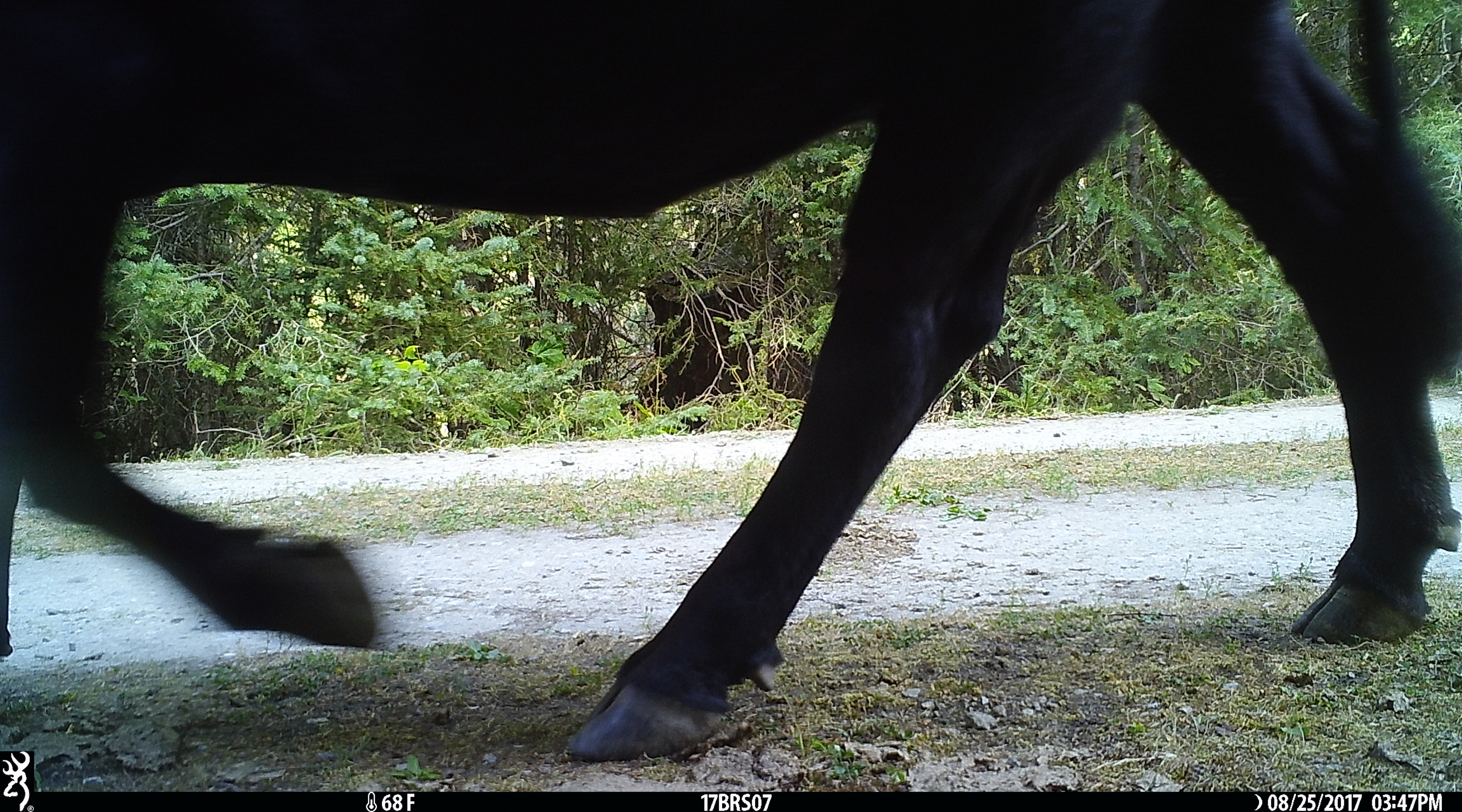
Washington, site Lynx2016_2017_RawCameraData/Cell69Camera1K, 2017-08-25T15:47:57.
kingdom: Animalia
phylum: Chordata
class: Mammalia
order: Artiodactyla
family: Bovidae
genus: Bos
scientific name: Bos taurus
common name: domestic cattle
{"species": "domestic cattle (Bos taurus)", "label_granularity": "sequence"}